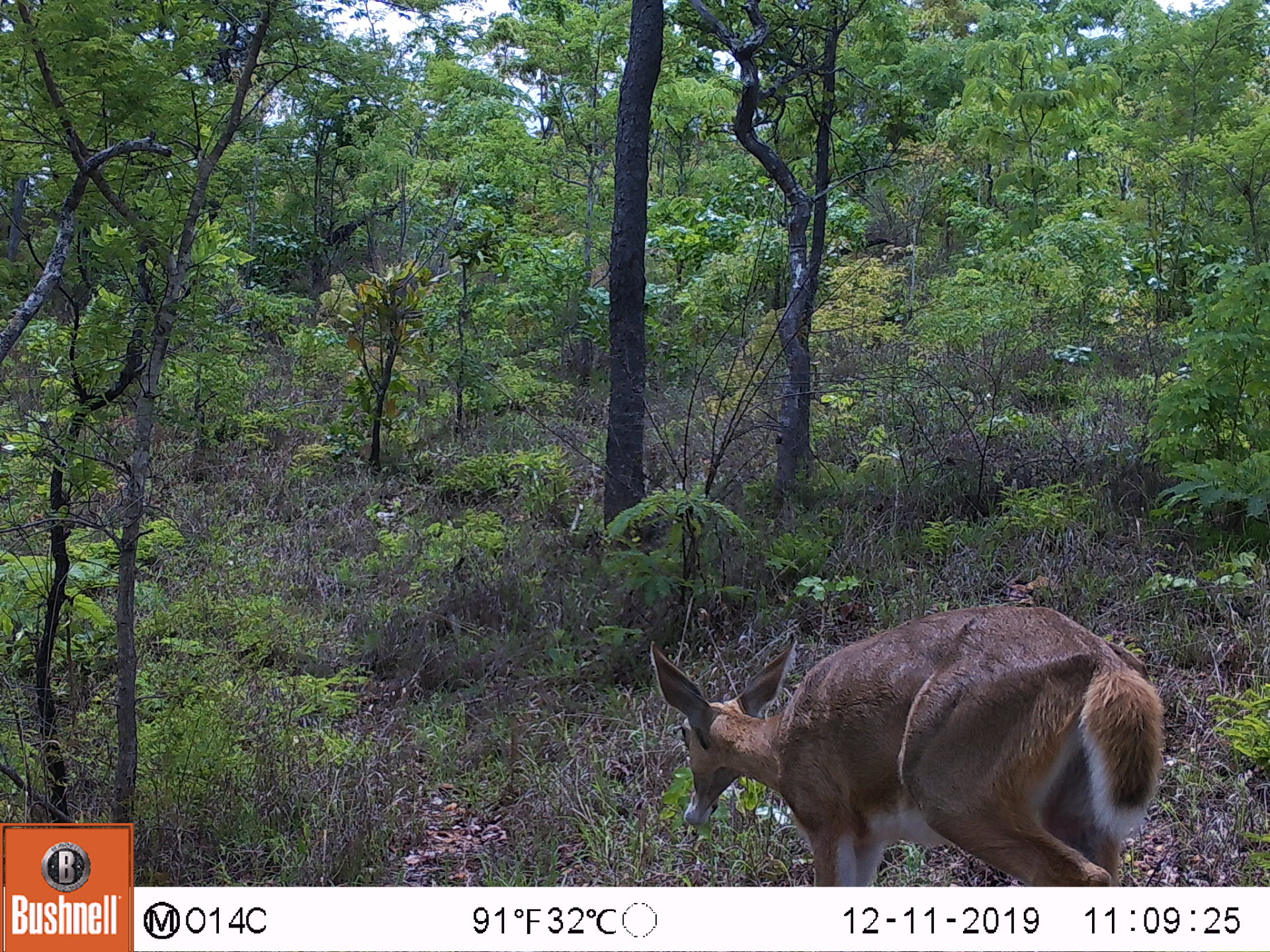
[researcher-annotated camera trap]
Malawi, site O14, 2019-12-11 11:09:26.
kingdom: Animalia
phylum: Chordata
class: Mammalia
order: Artiodactyla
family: Bovidae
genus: Redunca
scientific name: Redunca arundinum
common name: southern reedbuck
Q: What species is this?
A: Southern reedbuck (Redunca arundinum).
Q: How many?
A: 1.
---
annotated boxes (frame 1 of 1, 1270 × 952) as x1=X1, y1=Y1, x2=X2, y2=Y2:
southern reedbuck: x1=636, y1=599, x2=1168, y2=882